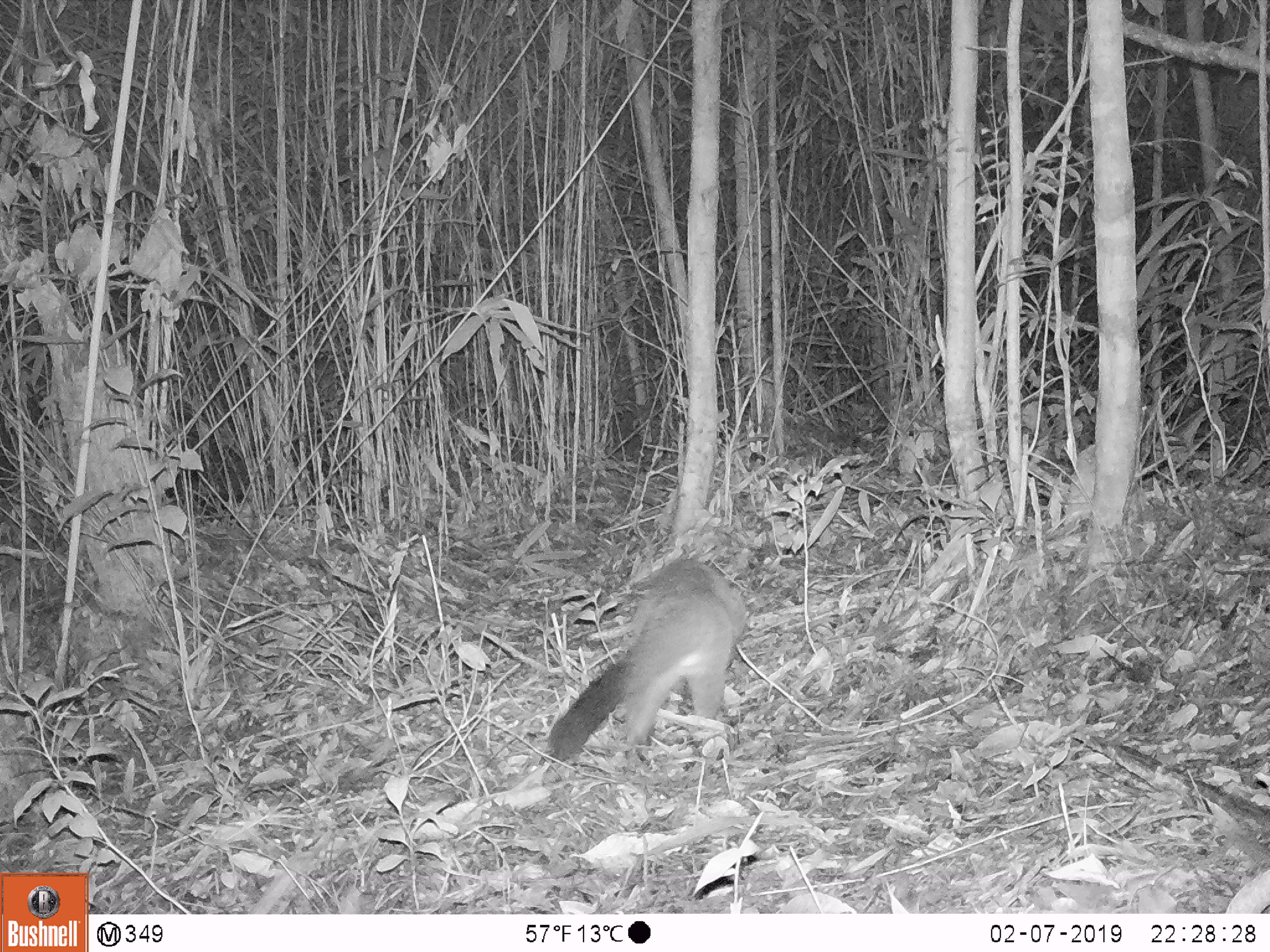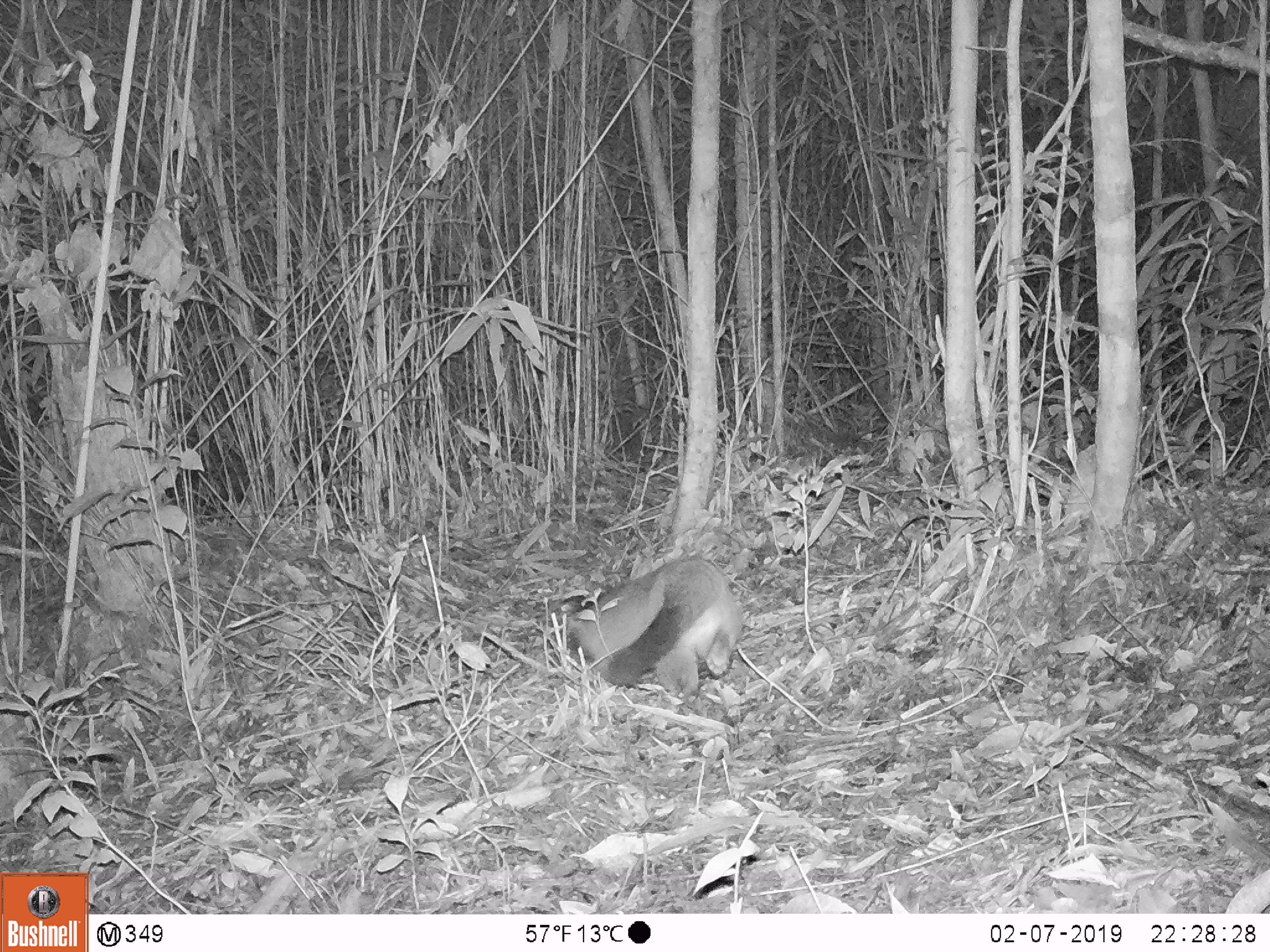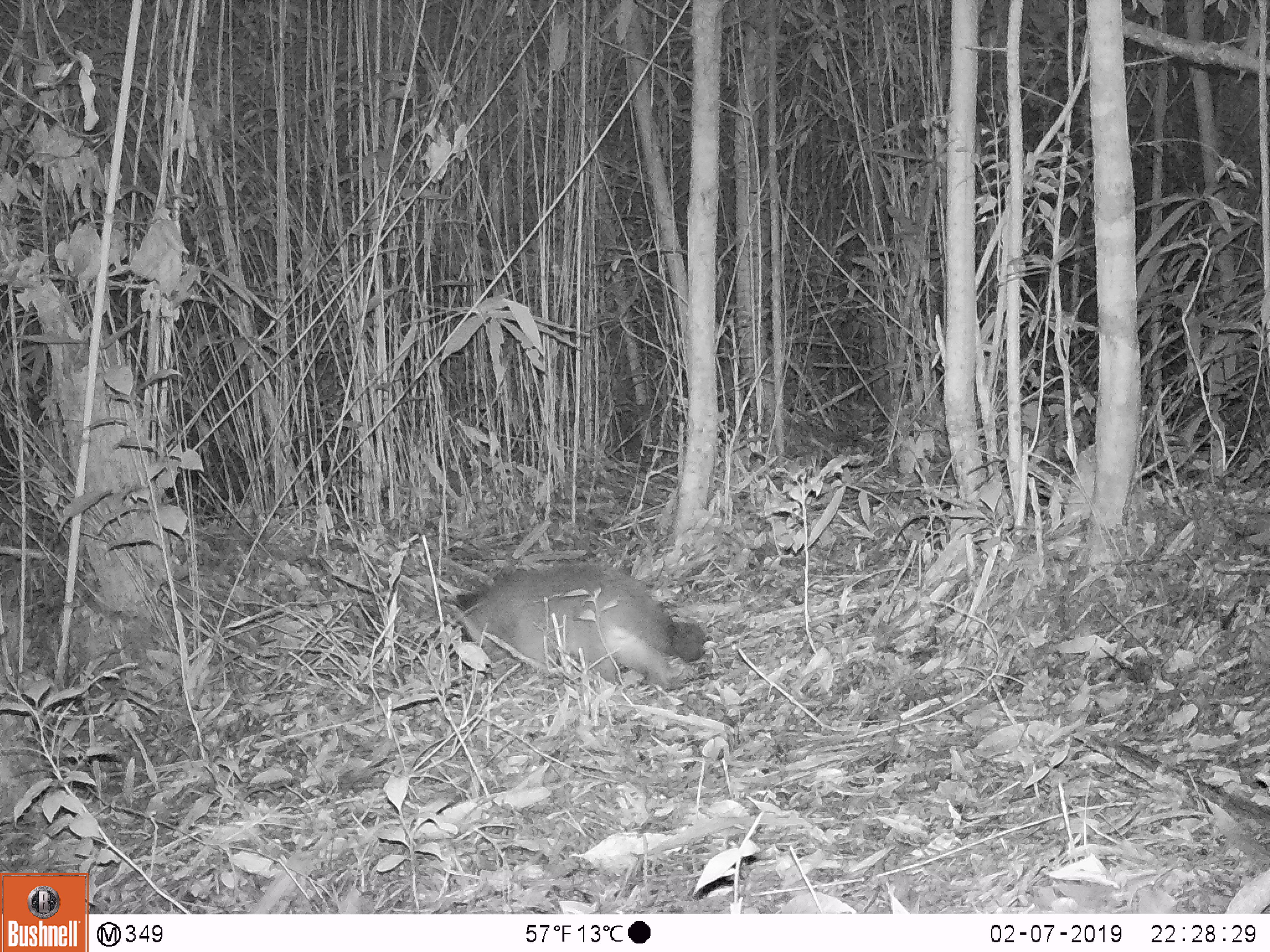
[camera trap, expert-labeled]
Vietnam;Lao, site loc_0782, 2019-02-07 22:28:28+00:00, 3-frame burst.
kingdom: Animalia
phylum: Chordata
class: Mammalia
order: Carnivora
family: Viverridae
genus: Paguma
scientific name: Paguma larvata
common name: masked palm civet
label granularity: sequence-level